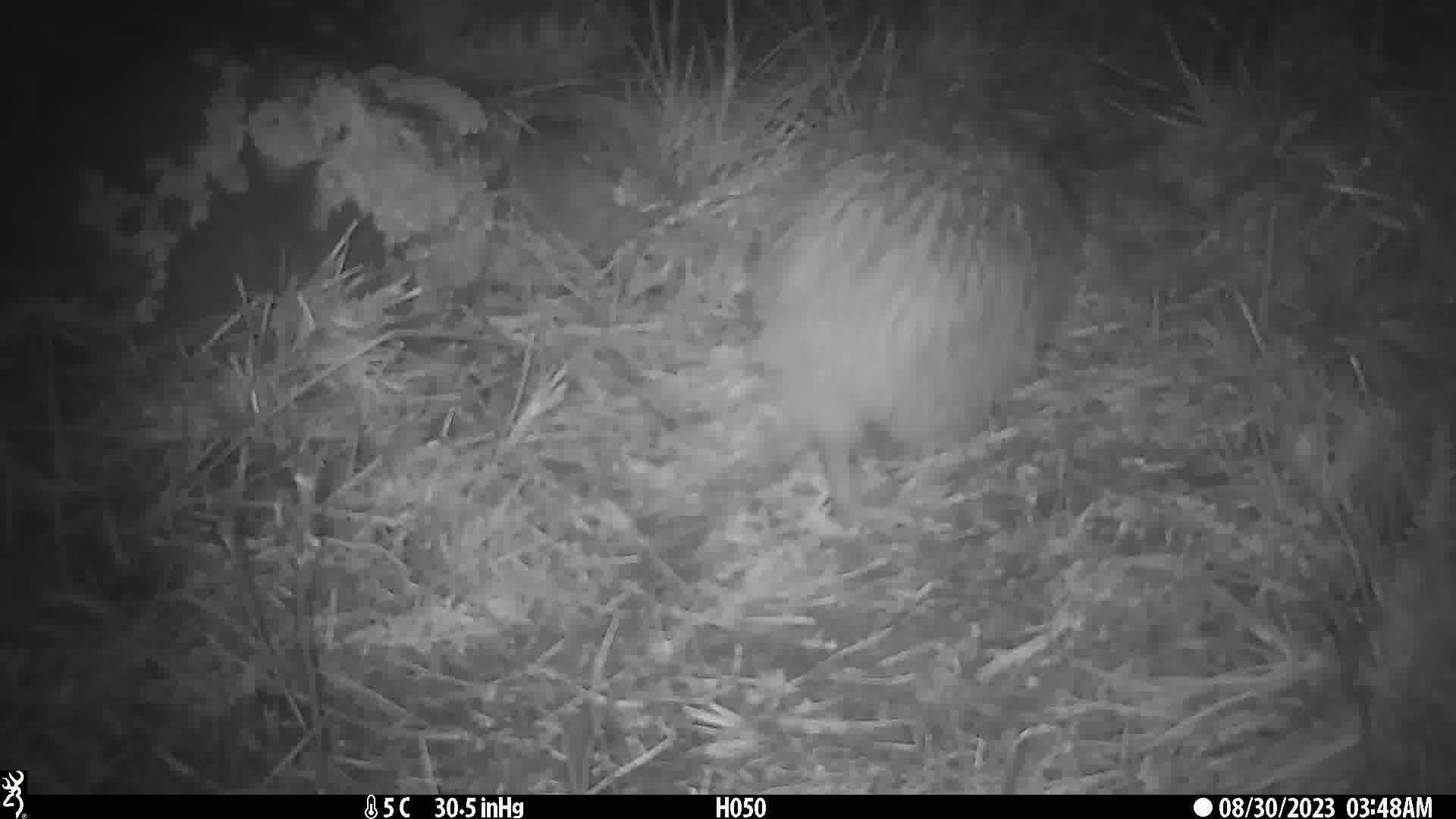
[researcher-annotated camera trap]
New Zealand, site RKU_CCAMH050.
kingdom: Animalia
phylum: Chordata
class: Aves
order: Apterygiformes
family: Apterygidae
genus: Apteryx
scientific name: Apteryx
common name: kiwi